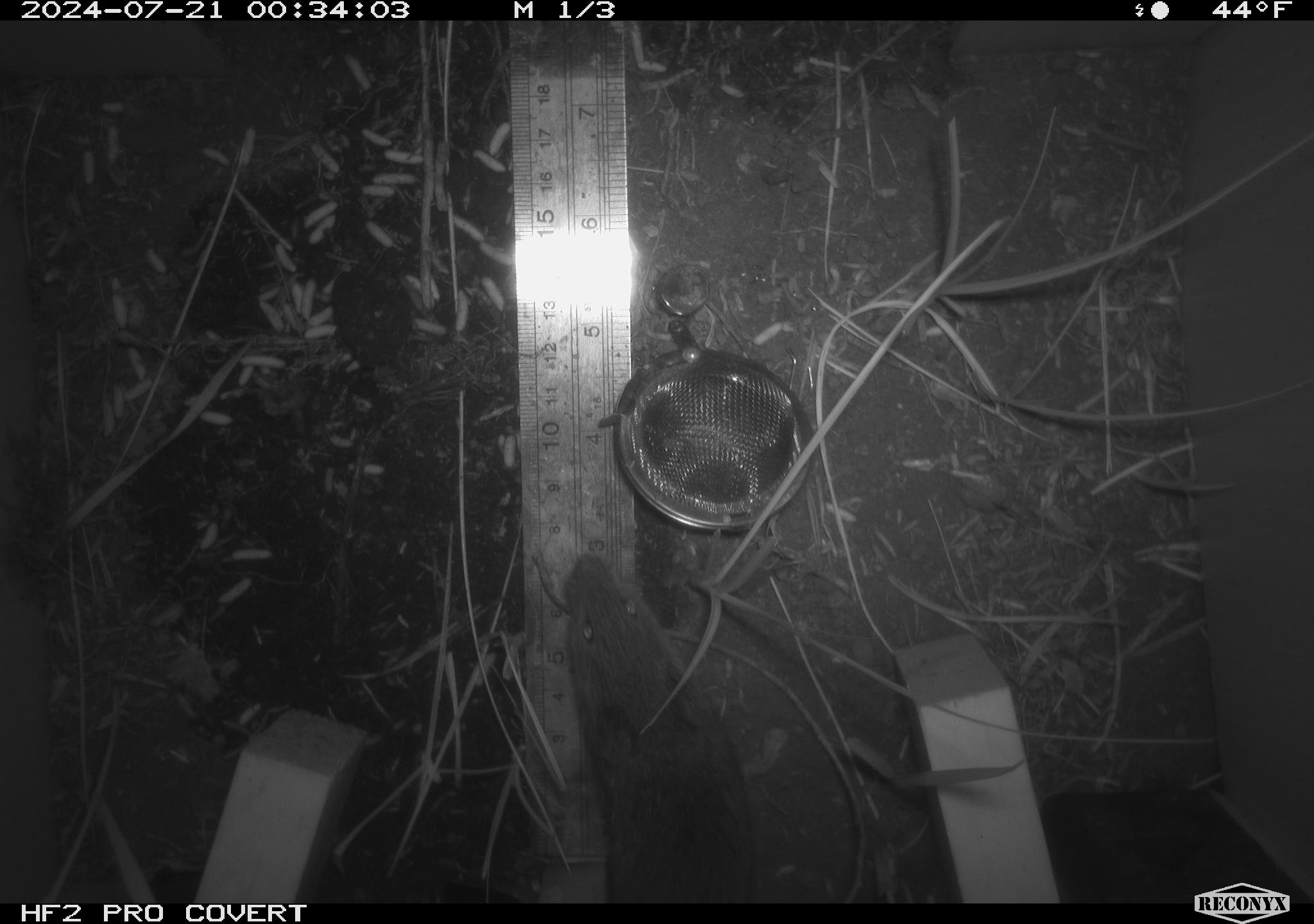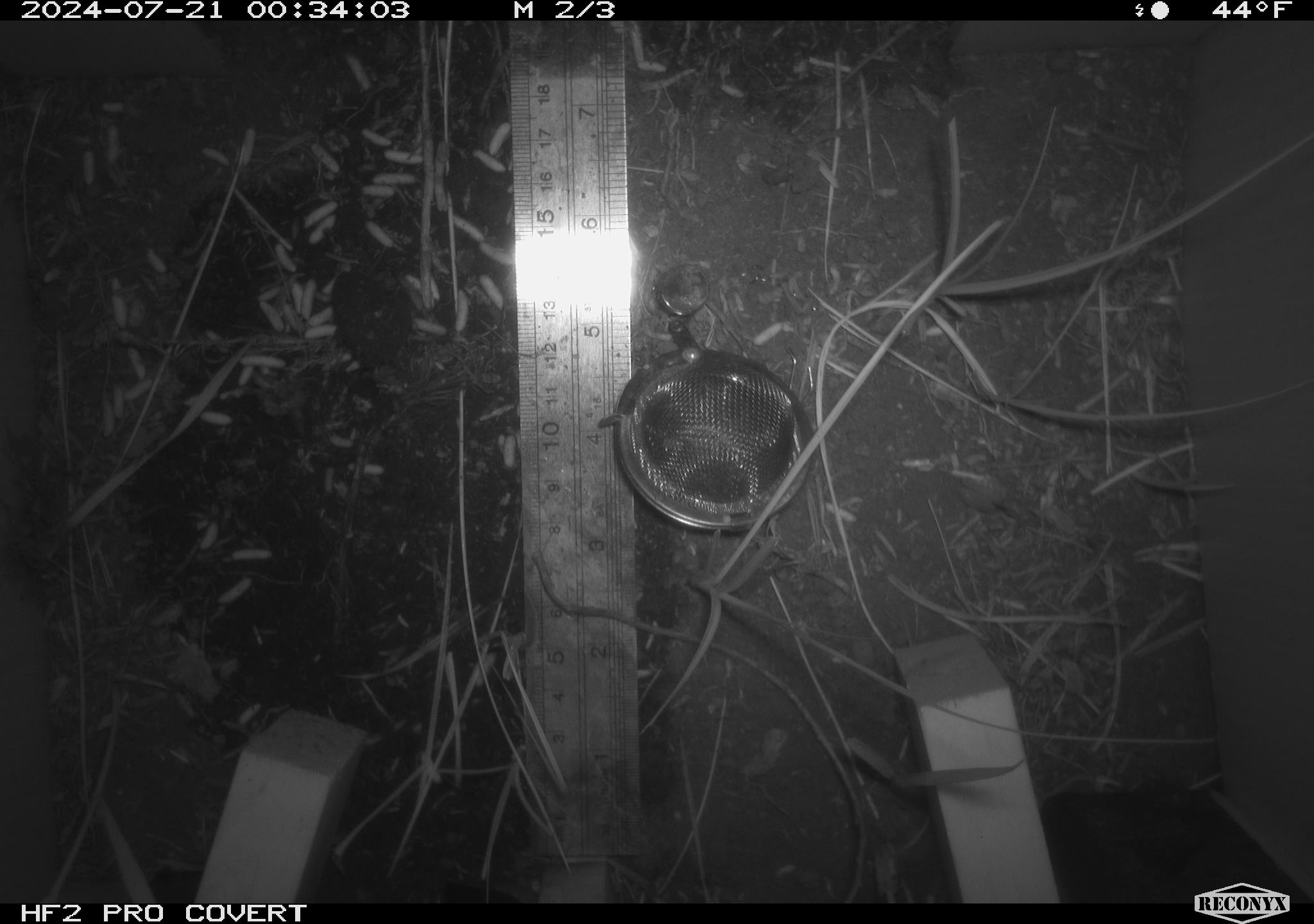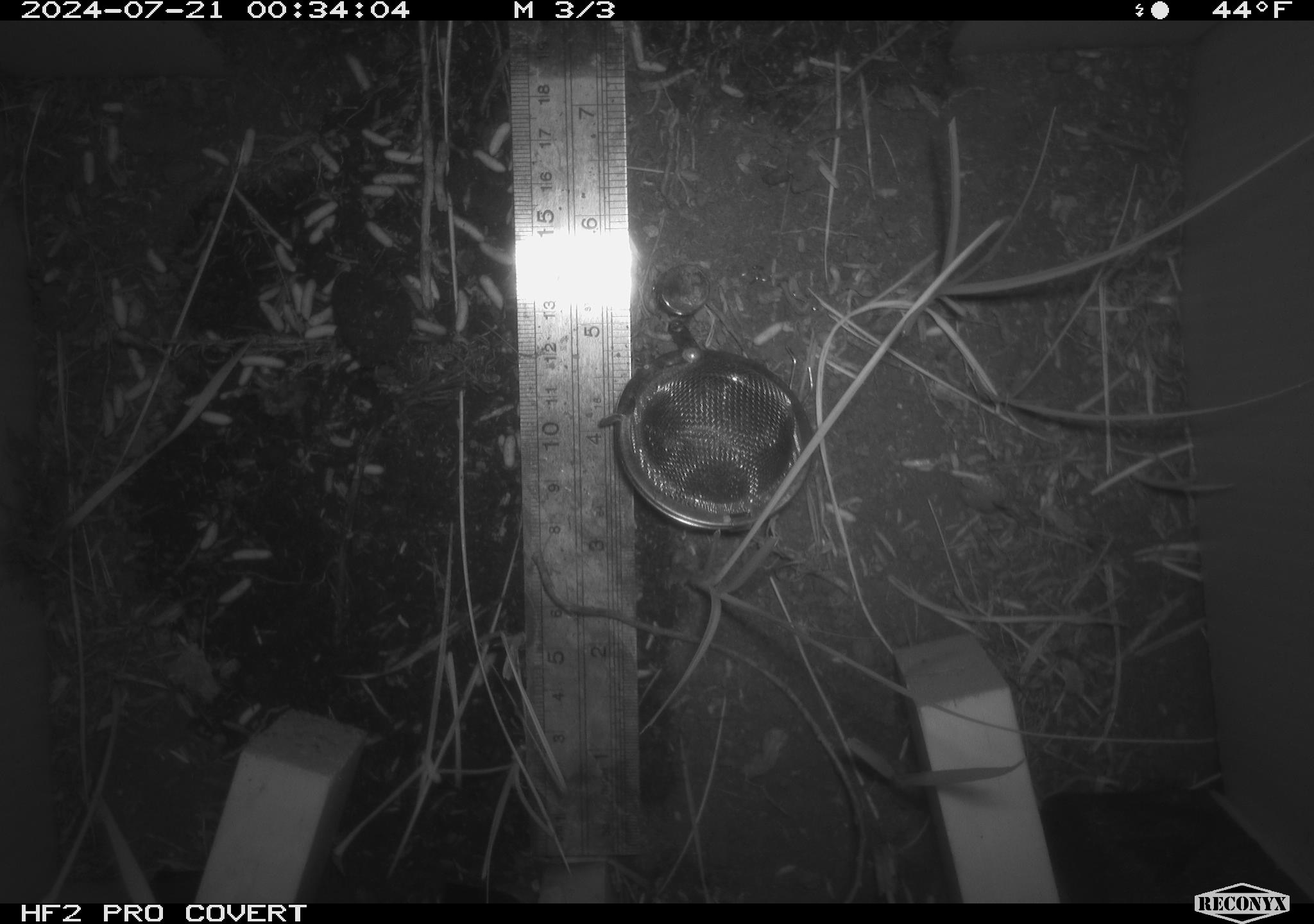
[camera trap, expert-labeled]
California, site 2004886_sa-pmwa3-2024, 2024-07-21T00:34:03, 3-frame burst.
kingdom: Animalia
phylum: Chordata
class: Mammalia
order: Rodentia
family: Cricetidae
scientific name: Arvicolinae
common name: voles, lemmings, and muskrats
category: arvicolinae subfamily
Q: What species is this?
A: Arvicolinae subfamily (voles, lemmings, and muskrats) (Arvicolinae).